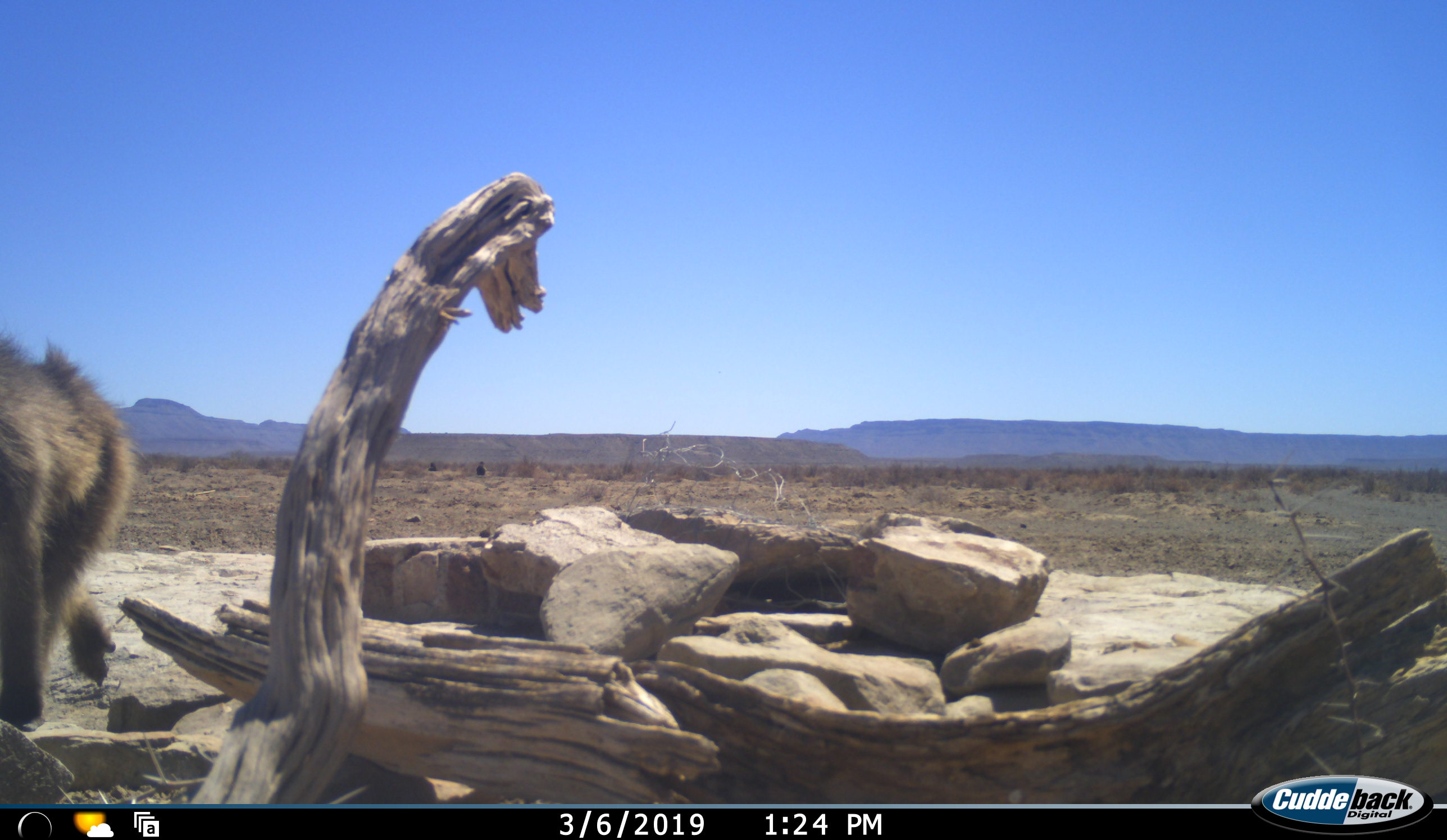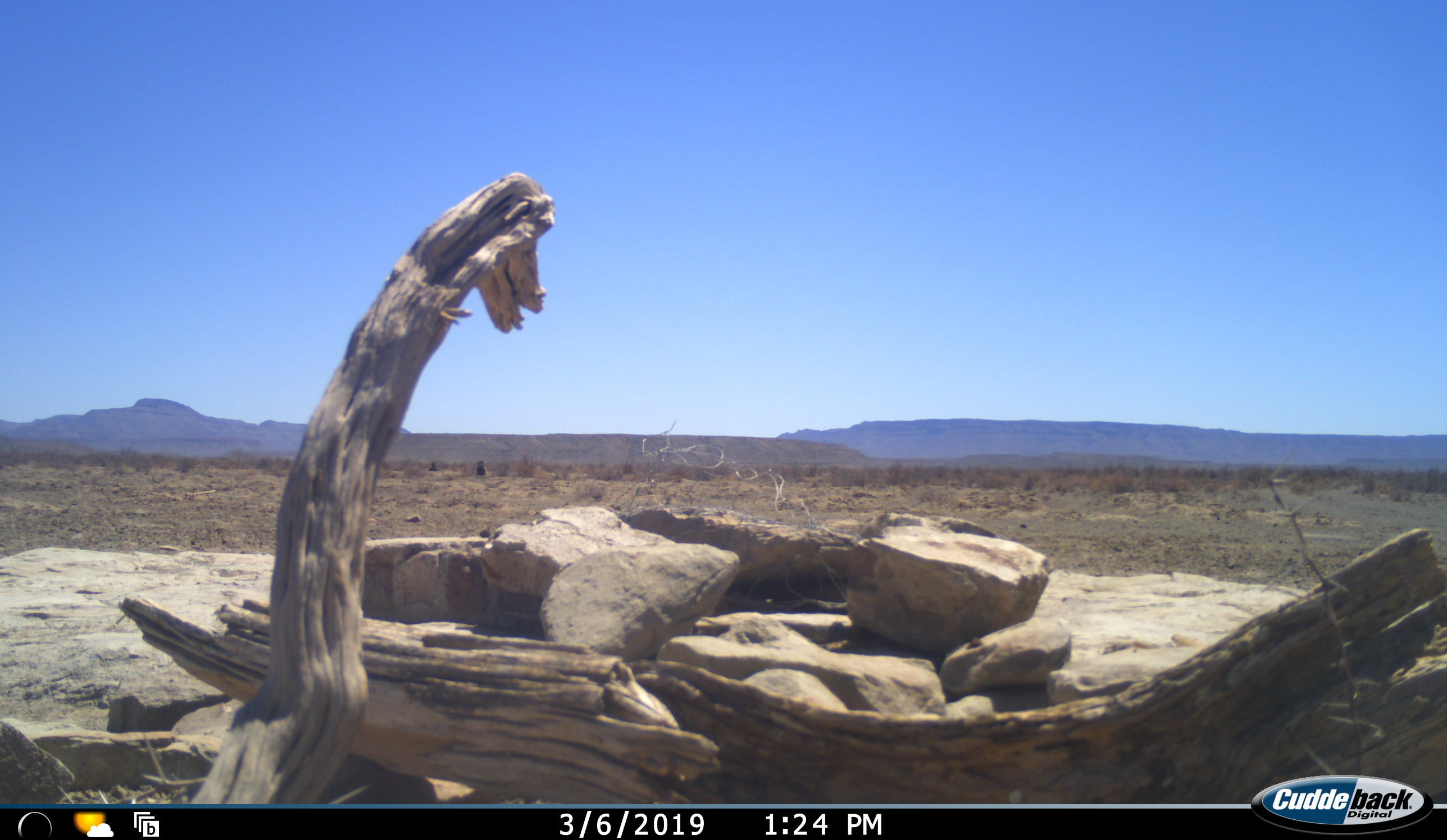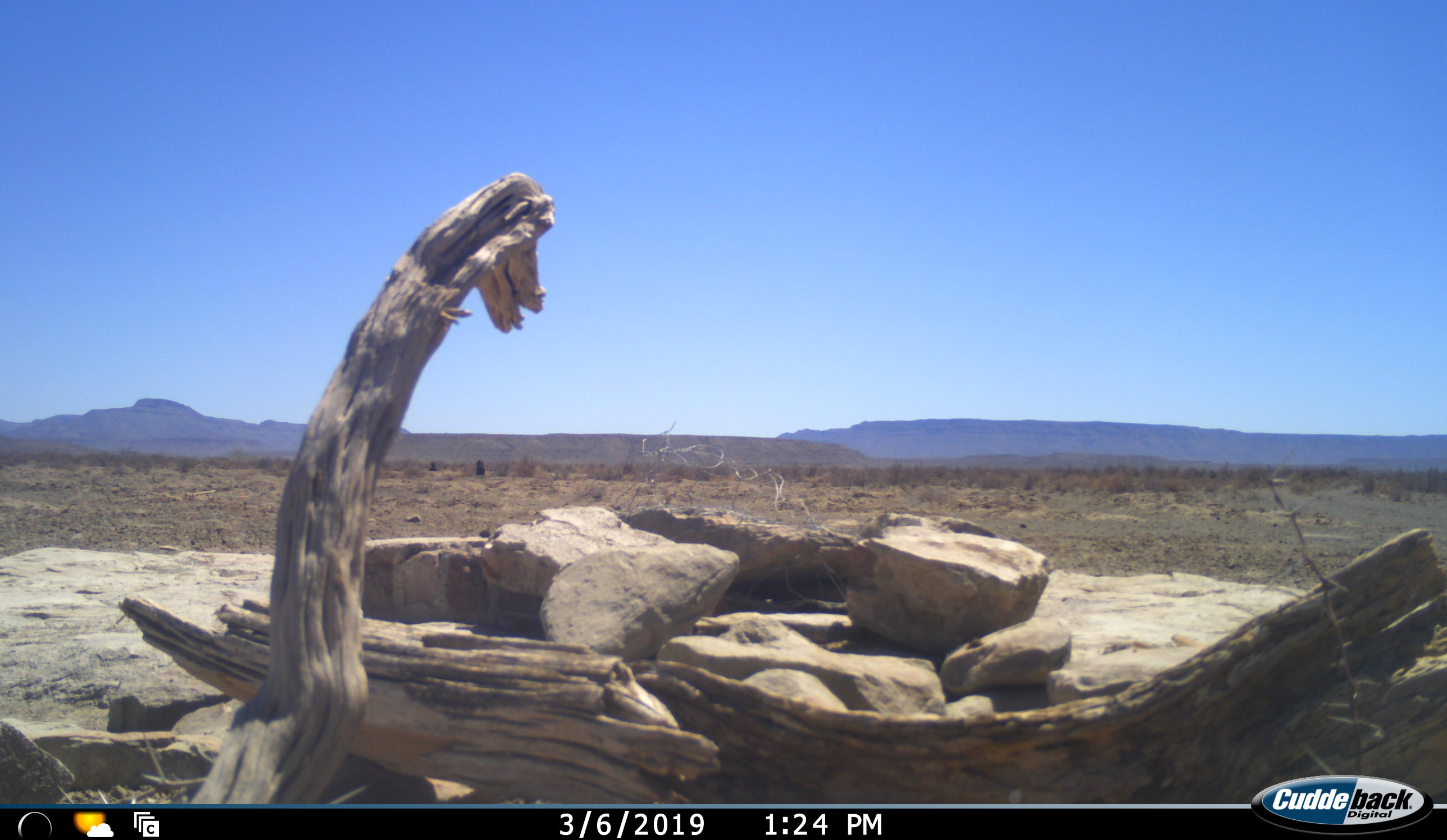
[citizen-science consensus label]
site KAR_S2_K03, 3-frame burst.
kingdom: Animalia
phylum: Chordata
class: Mammalia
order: Primates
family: Cercopithecidae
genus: Papio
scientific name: Papio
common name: baboon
Baboon (Papio), count 3. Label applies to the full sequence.